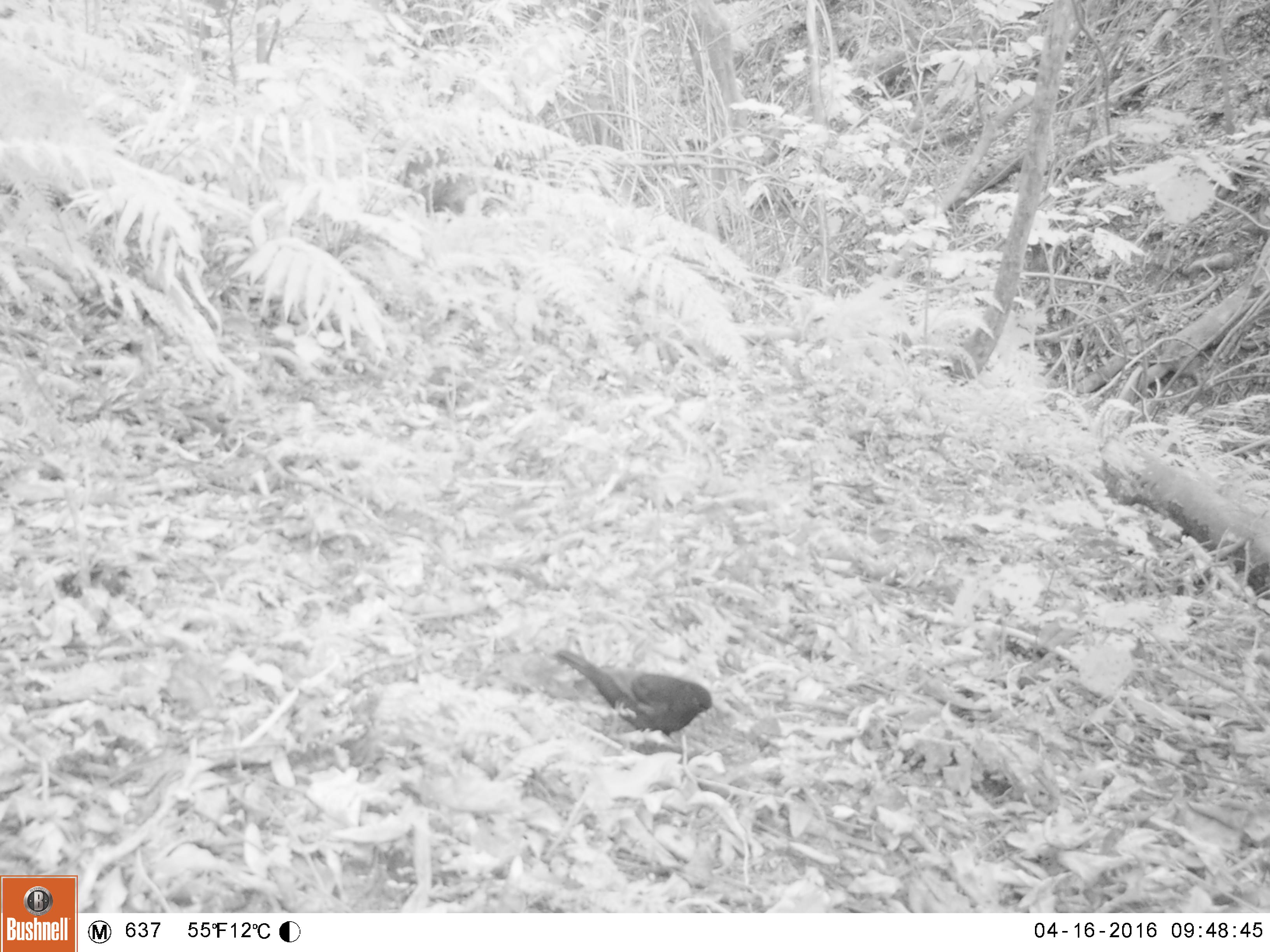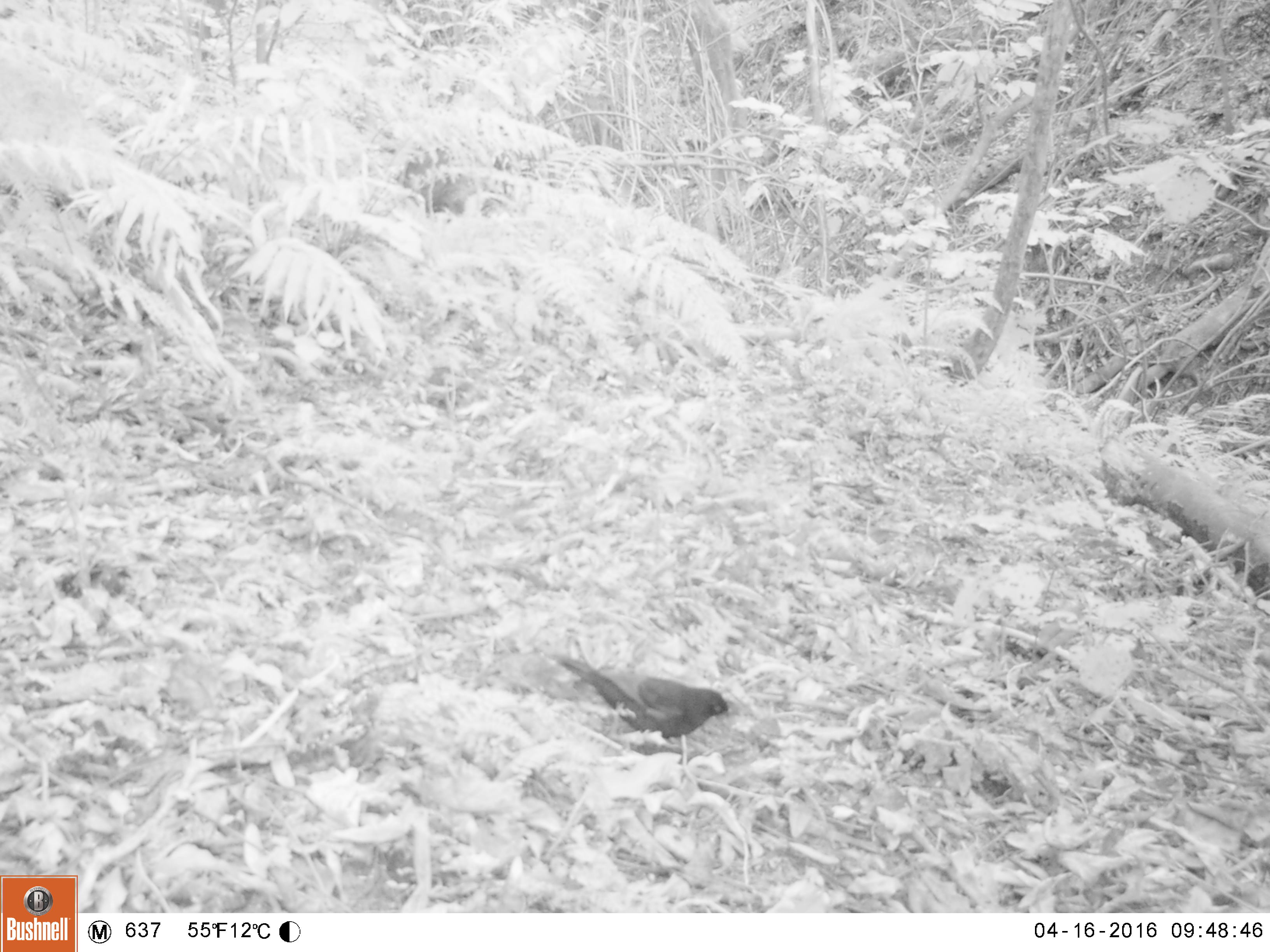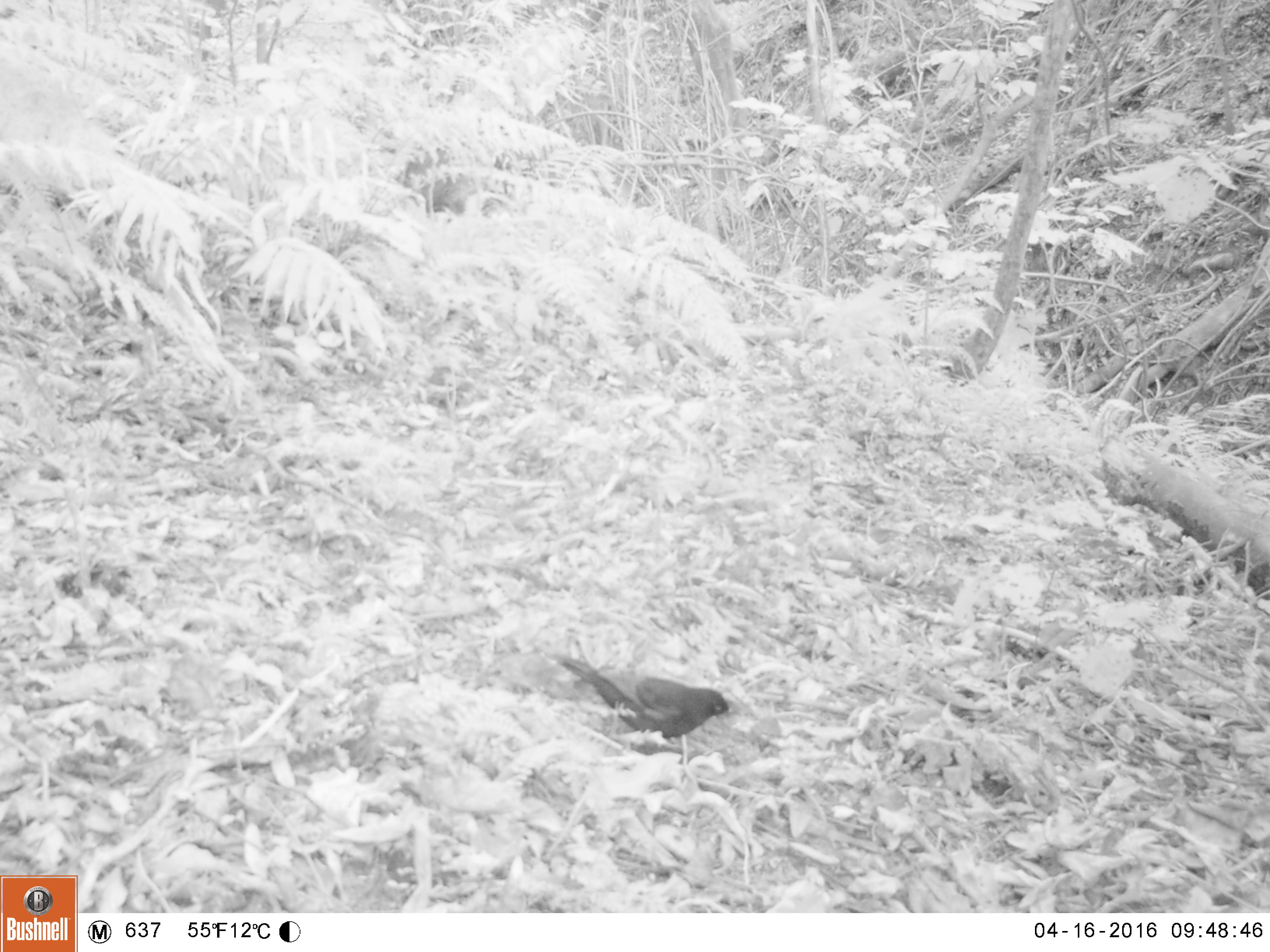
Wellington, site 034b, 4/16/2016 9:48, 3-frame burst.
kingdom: Animalia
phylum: Chordata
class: Aves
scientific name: Aves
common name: bird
Bird (Aves).